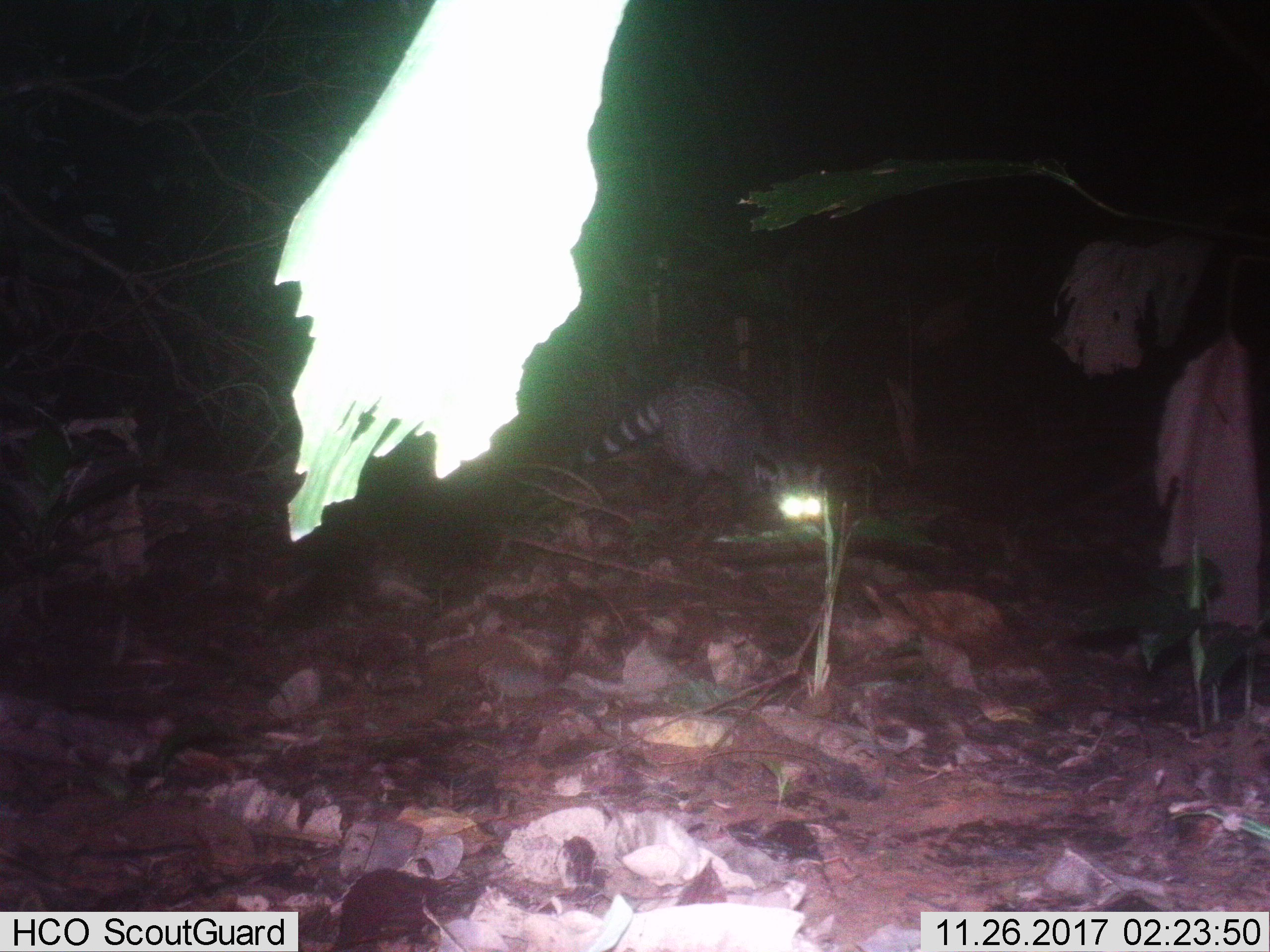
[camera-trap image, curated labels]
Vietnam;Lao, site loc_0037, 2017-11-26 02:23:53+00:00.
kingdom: Animalia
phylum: Chordata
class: Mammalia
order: Carnivora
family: Viverridae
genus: Viverra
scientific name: Viverra zibetha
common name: large indian civet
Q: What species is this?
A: Large indian civet (Viverra zibetha).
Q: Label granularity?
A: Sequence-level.